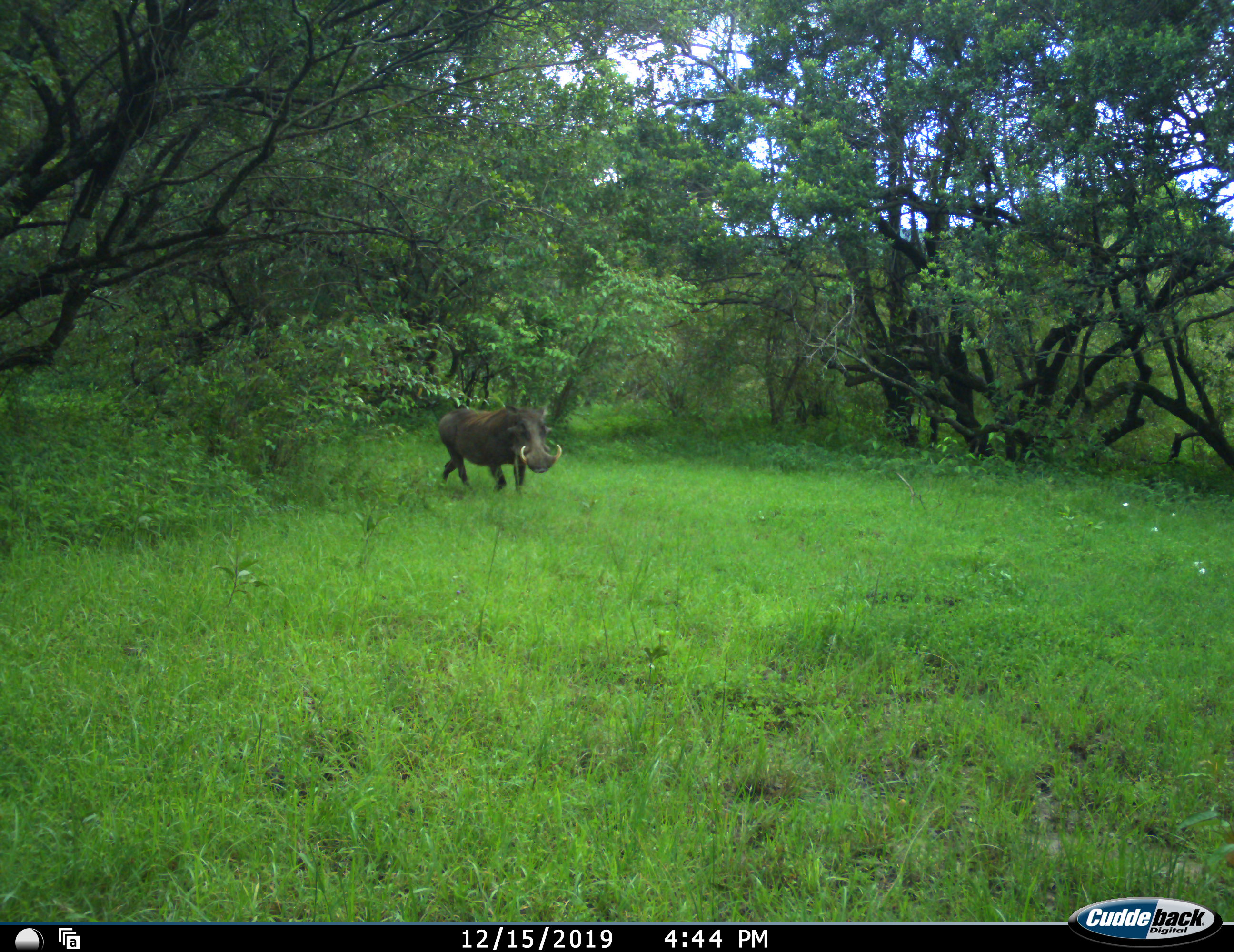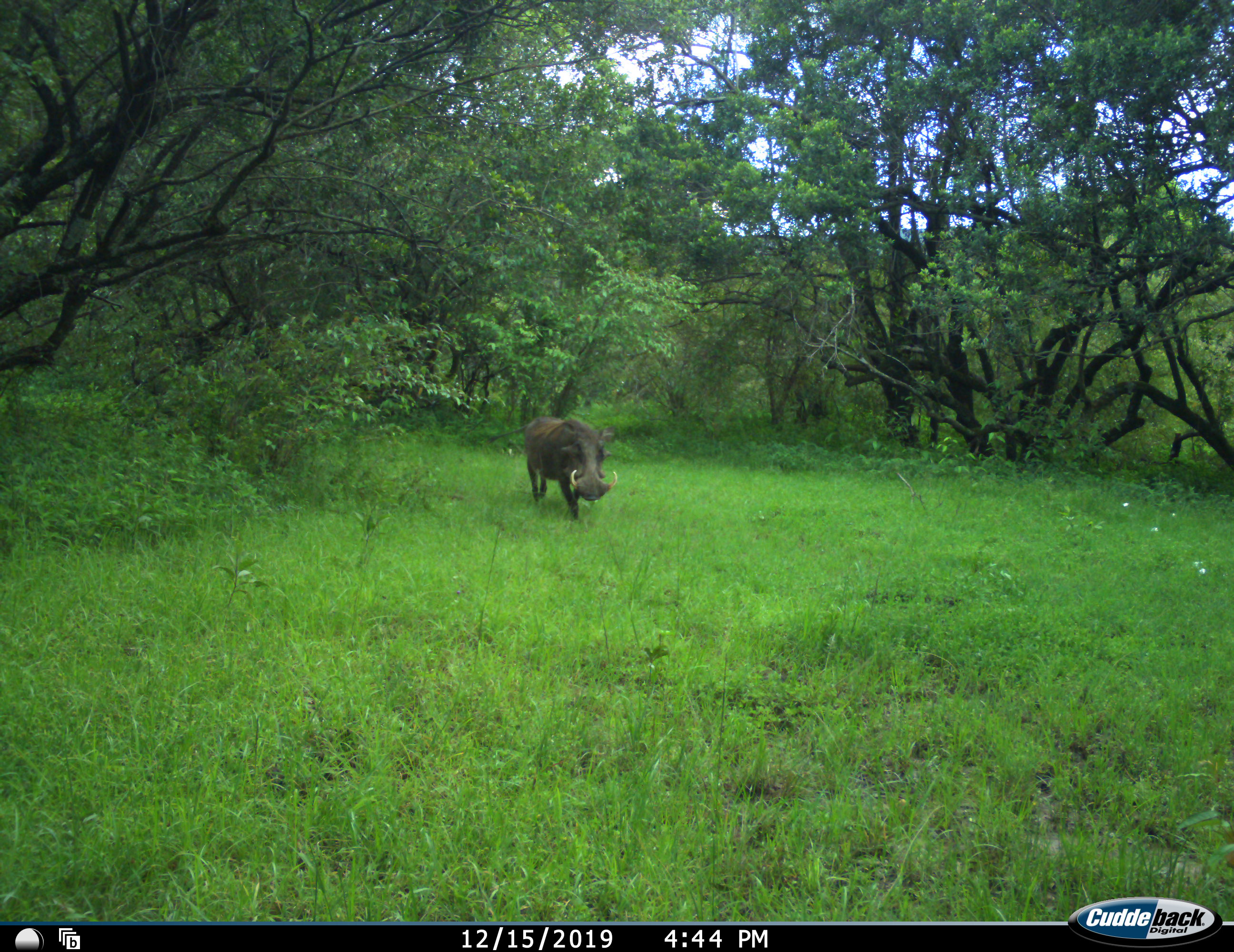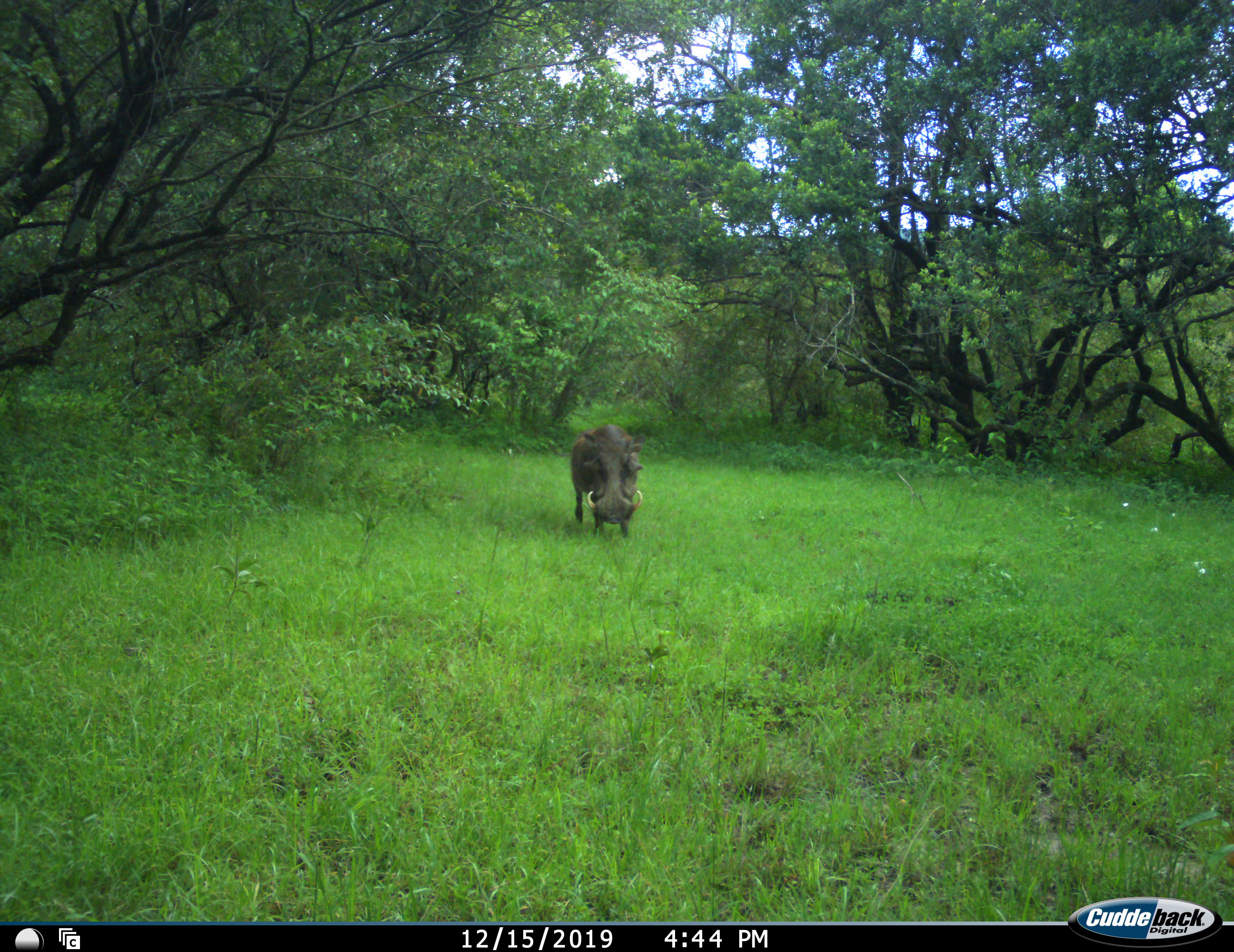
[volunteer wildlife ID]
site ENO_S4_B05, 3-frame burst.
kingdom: Animalia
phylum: Chordata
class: Mammalia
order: Artiodactyla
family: Suidae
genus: Phacochoerus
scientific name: Phacochoerus africanus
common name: warthog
Warthog (Phacochoerus africanus), count 1. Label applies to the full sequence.